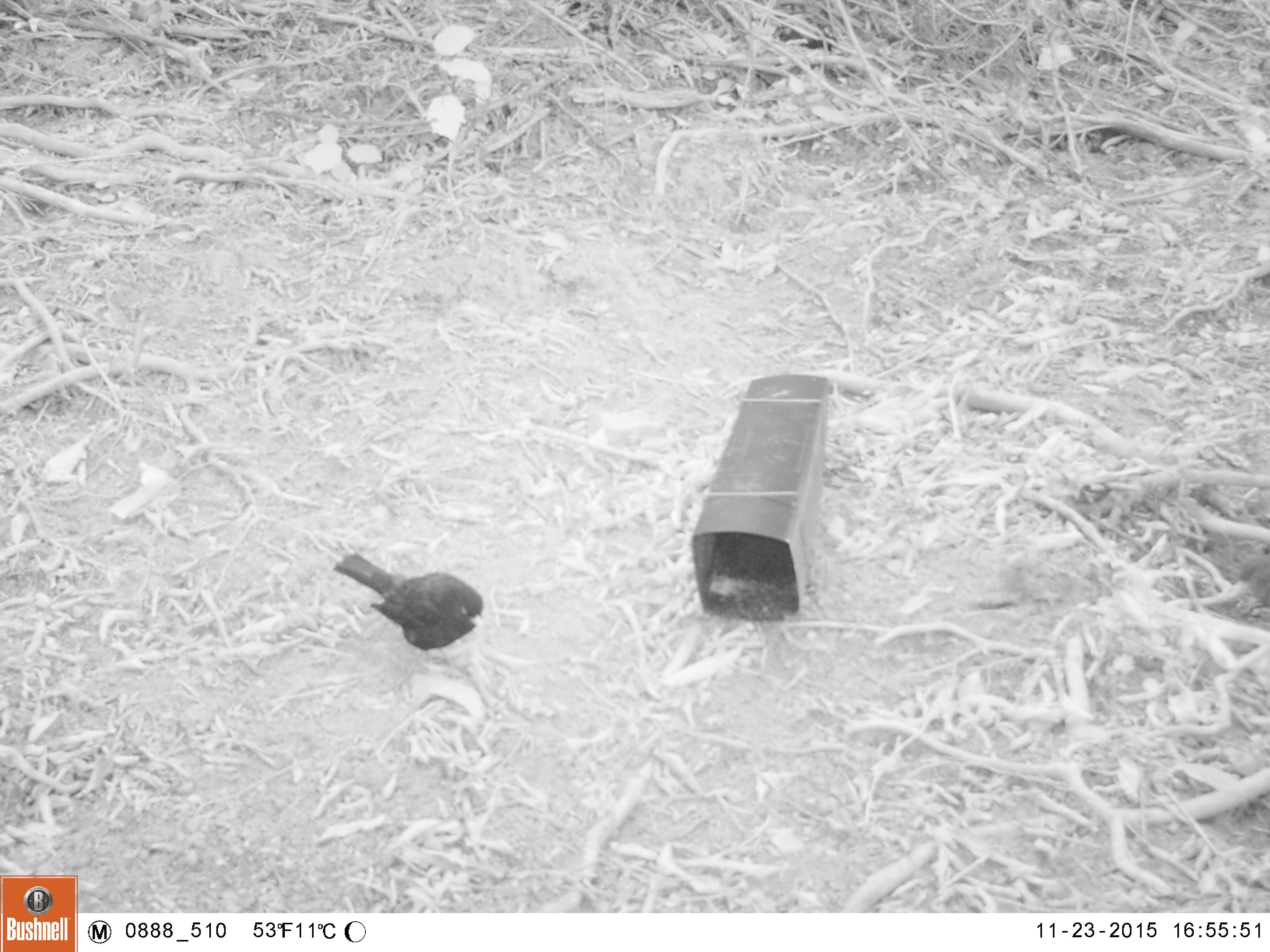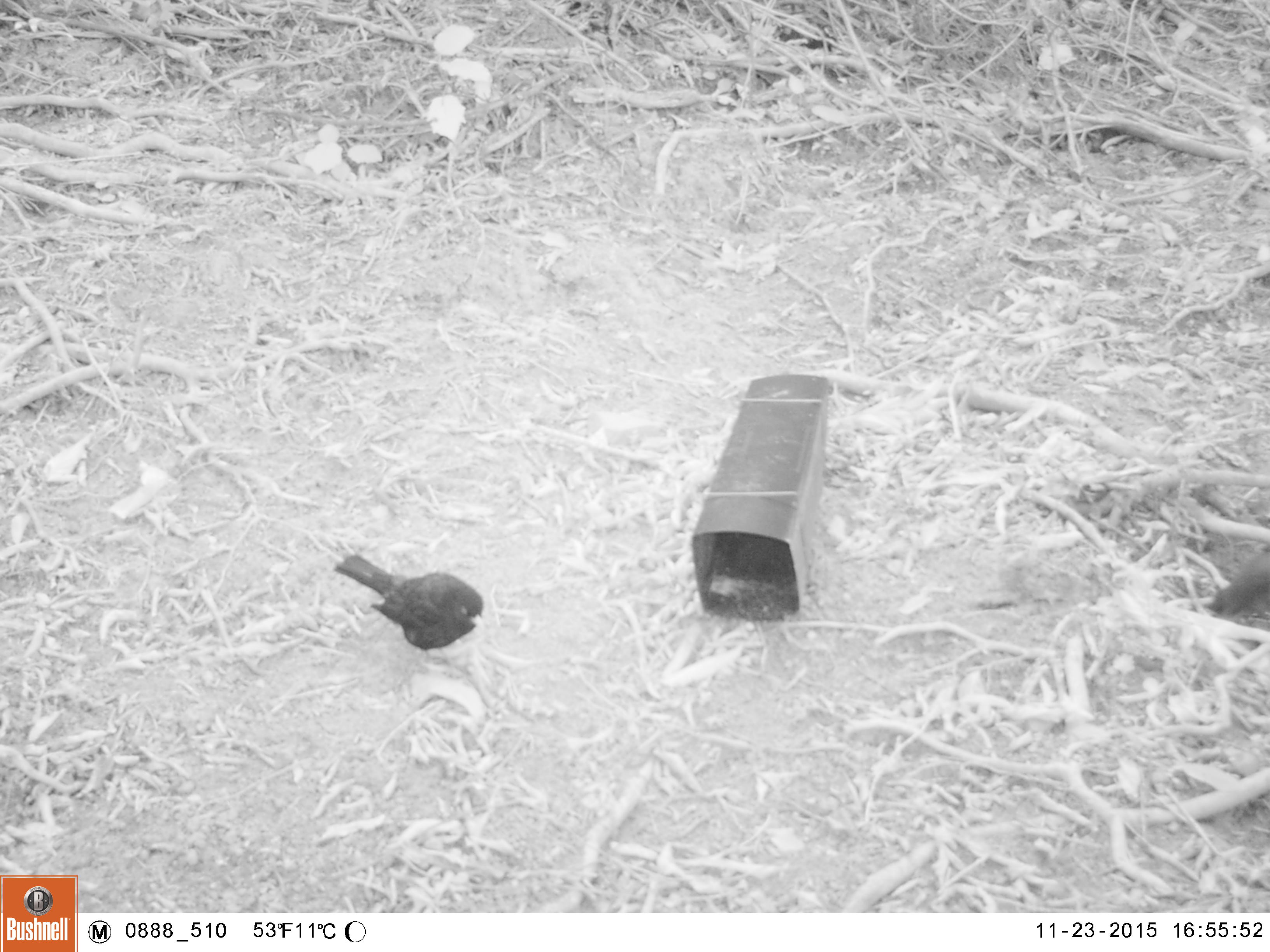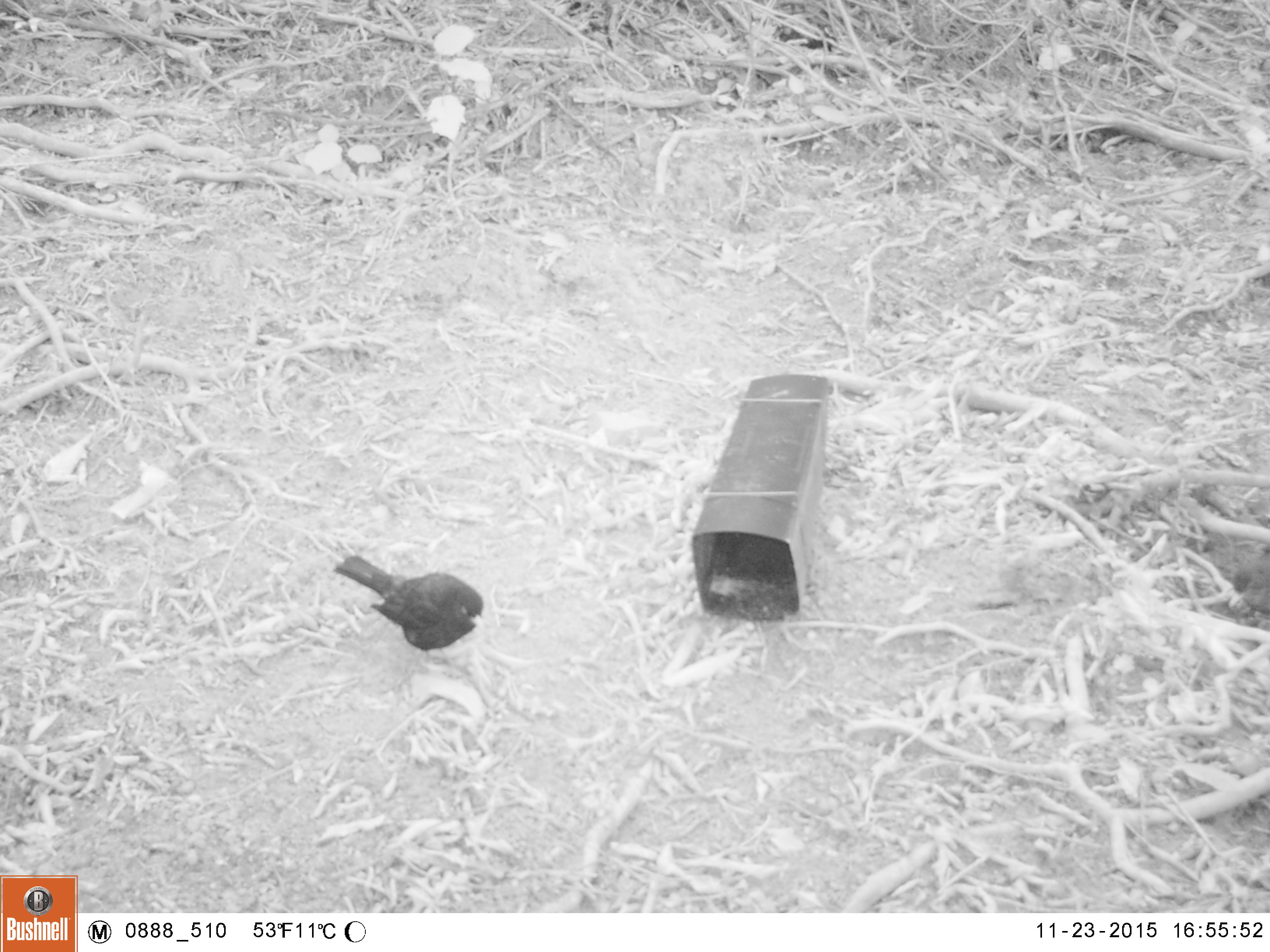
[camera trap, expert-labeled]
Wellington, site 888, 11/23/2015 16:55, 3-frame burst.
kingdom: Animalia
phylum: Chordata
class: Aves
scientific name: Aves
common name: bird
Bird (Aves).